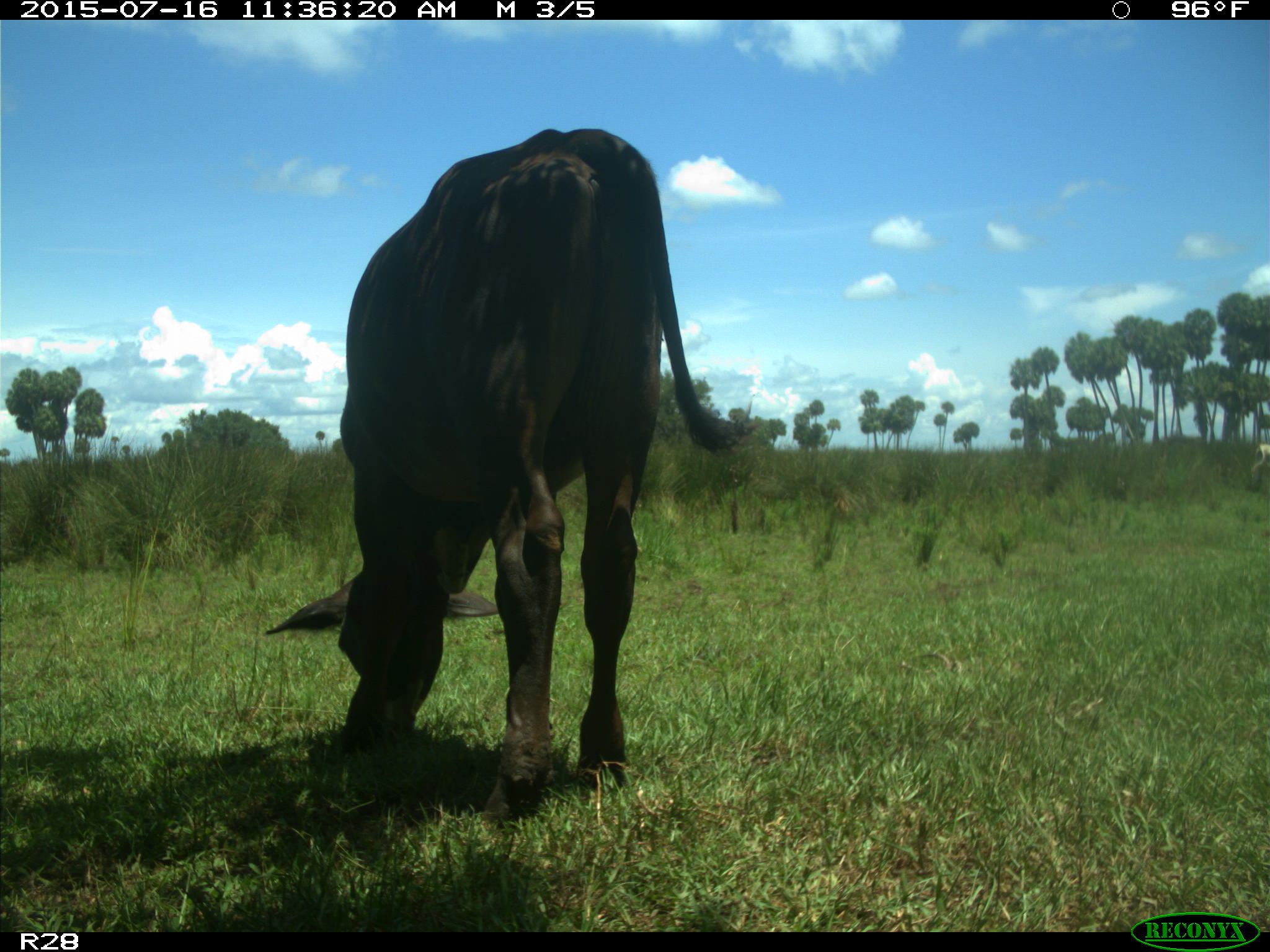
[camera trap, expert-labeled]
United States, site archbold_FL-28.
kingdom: Animalia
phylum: Chordata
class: Mammalia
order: Artiodactyla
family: Bovidae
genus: Bos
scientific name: Bos taurus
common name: domestic cow